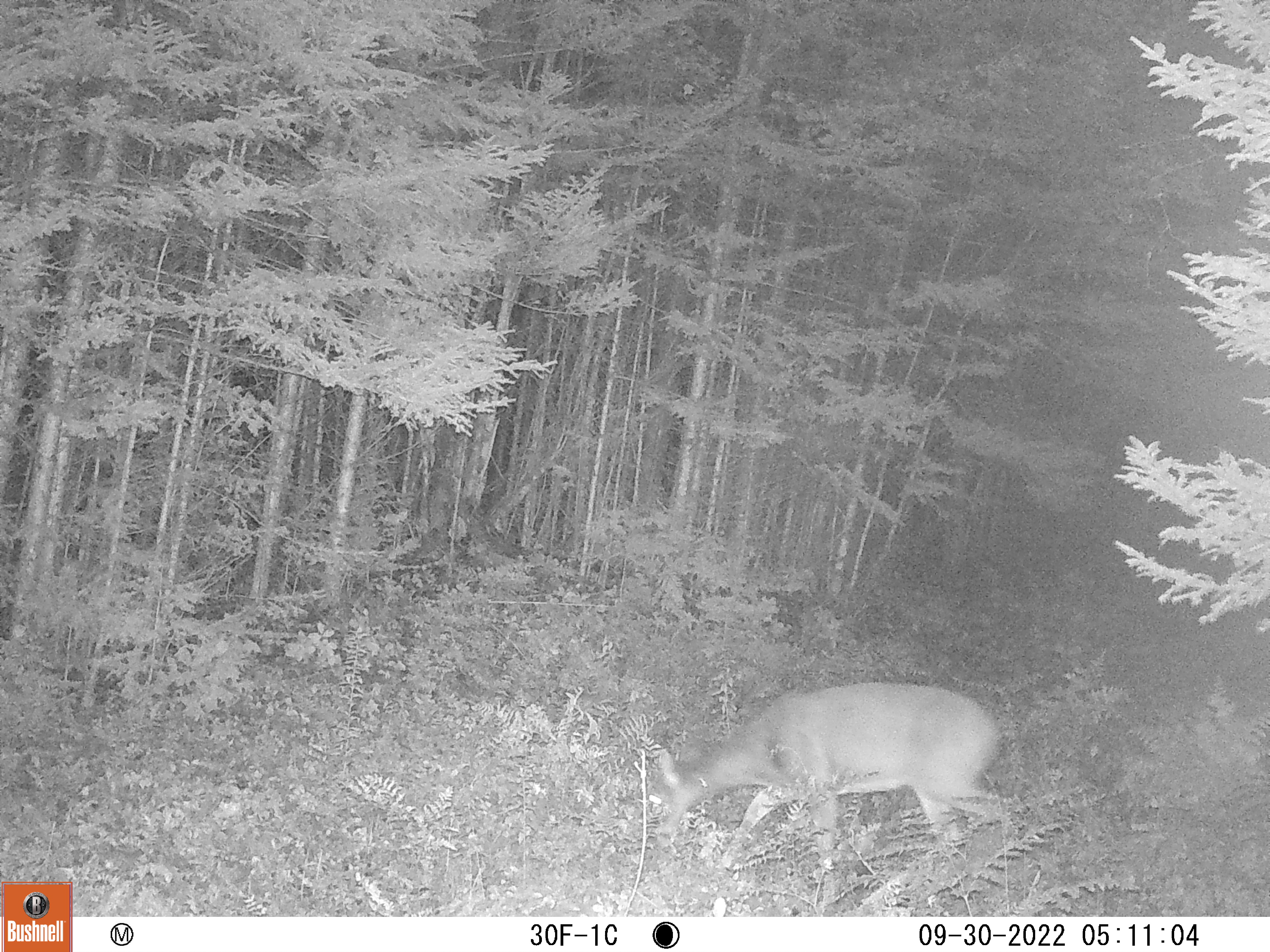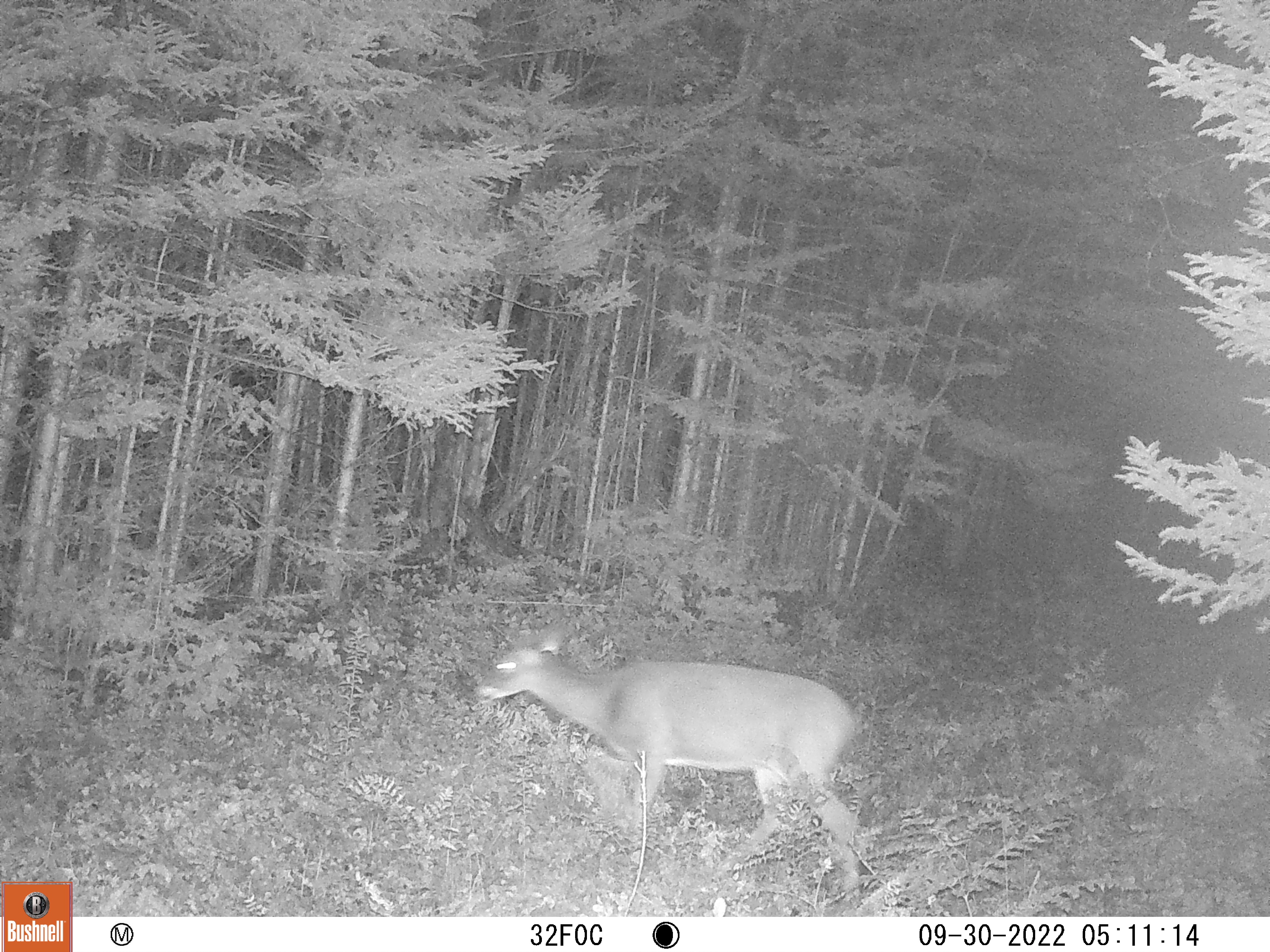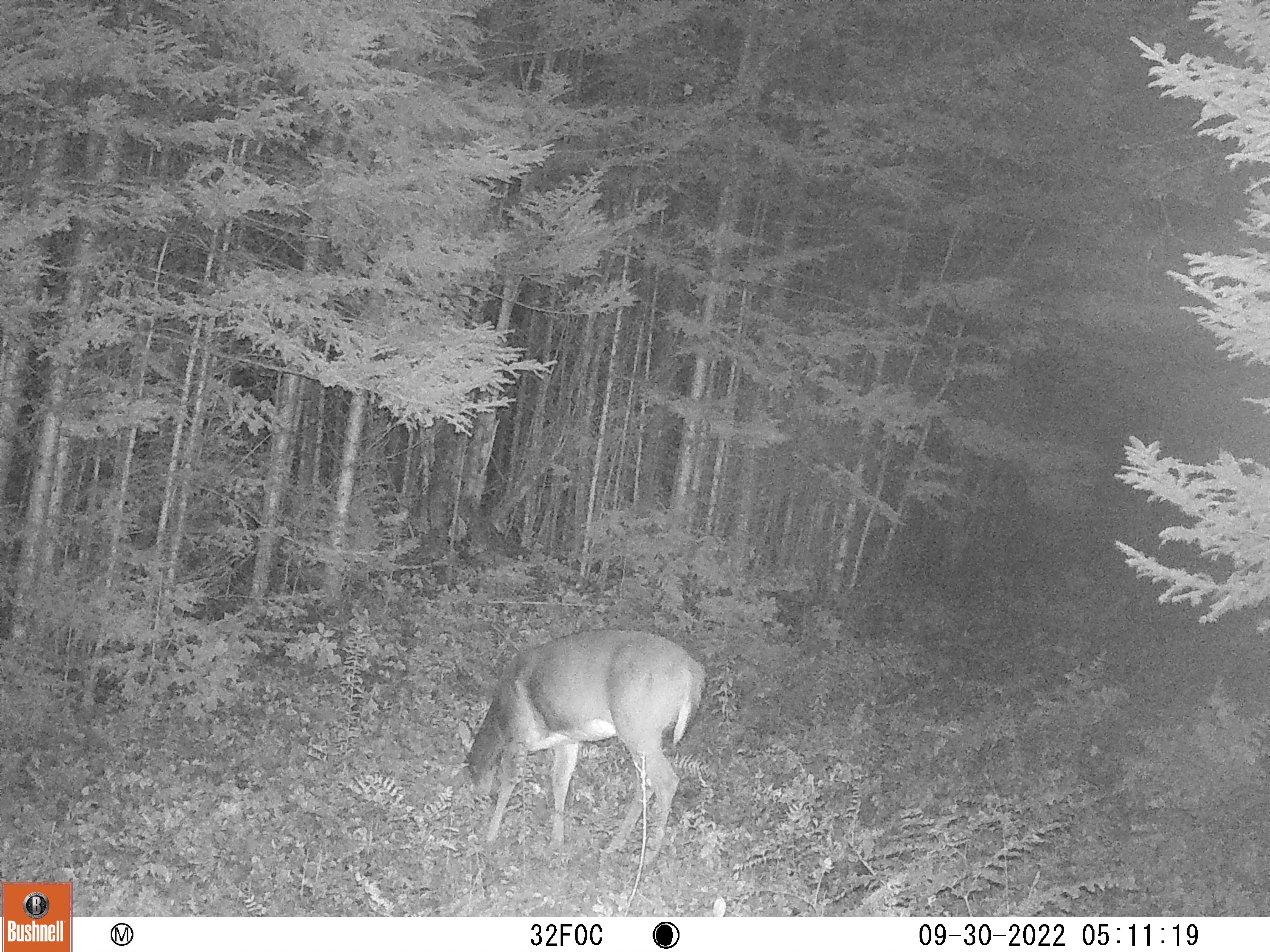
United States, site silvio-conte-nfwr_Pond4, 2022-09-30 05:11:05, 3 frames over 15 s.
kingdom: Animalia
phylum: Chordata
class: Mammalia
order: Artiodactyla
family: Cervidae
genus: Odocoileus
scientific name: Odocoileus virginianus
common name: white-tailed deer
White-tailed deer (Odocoileus virginianus).